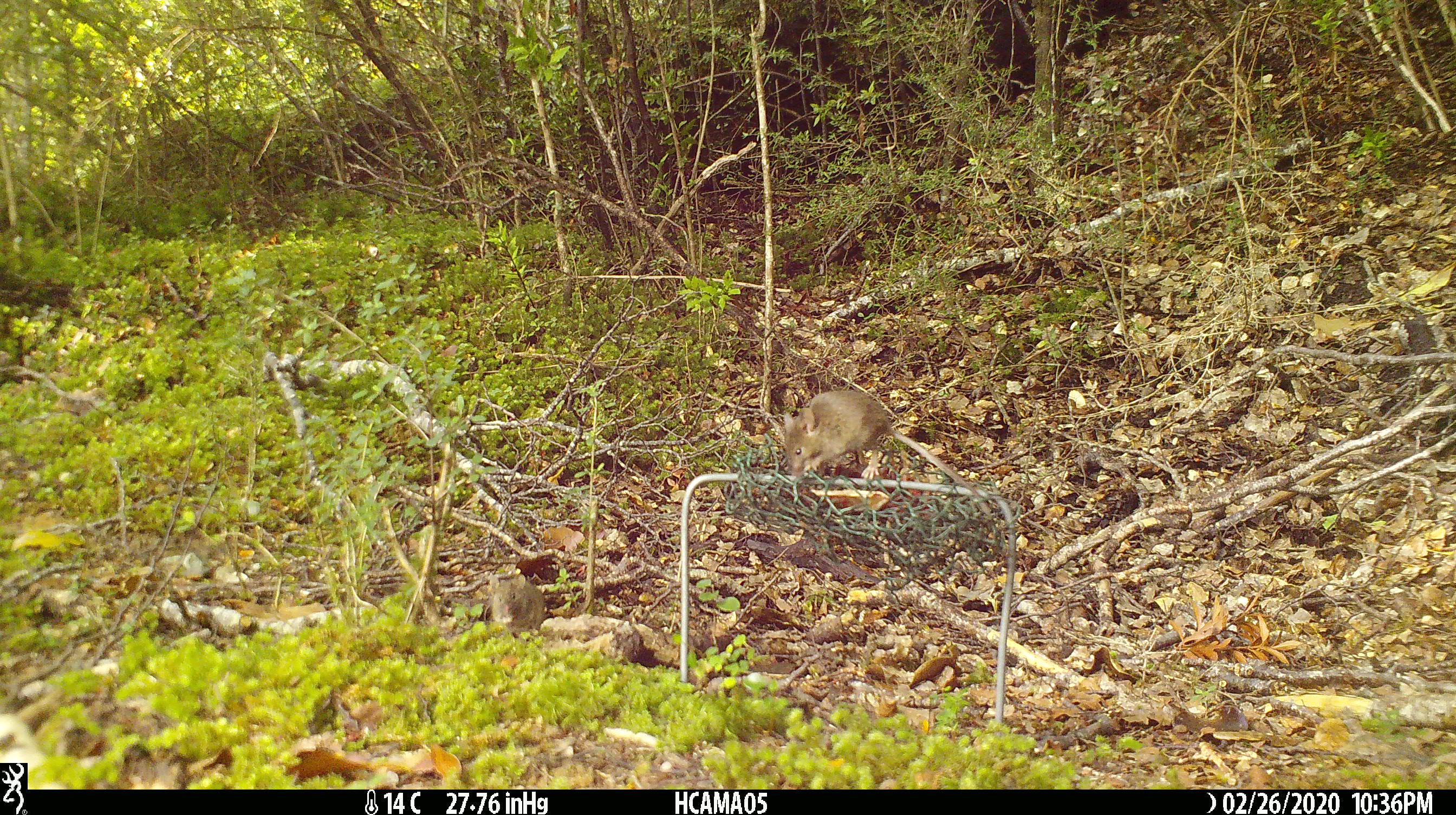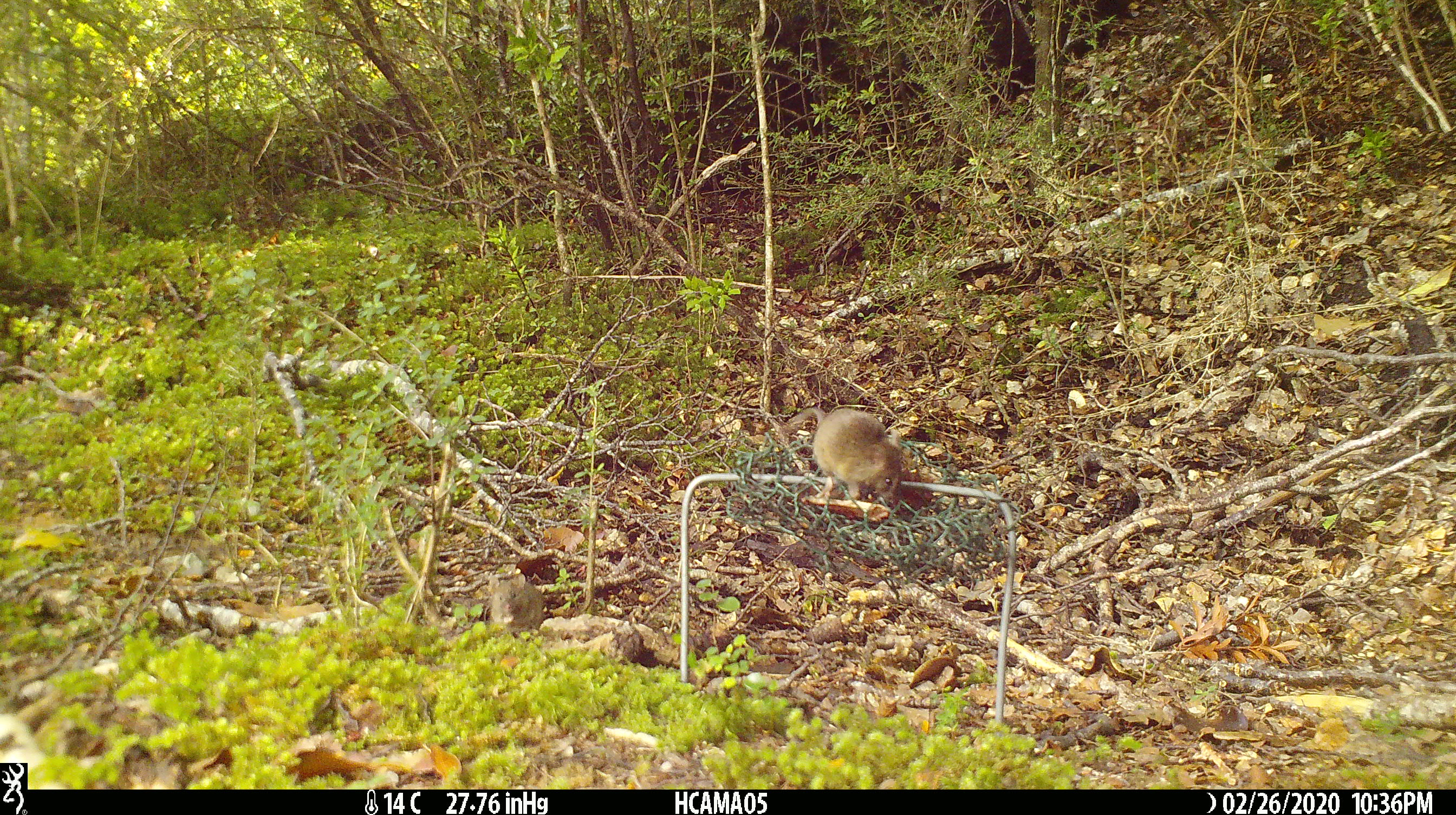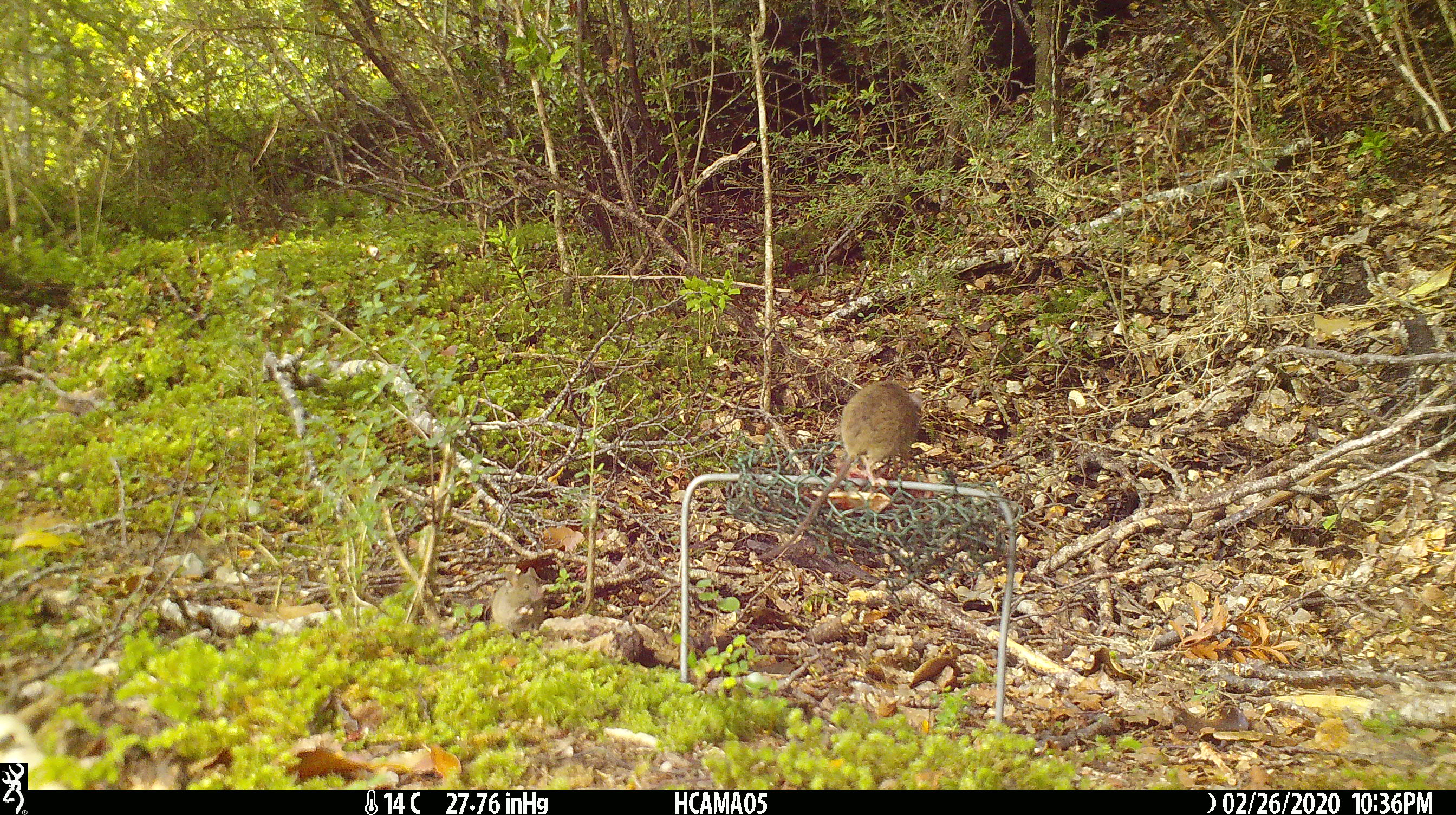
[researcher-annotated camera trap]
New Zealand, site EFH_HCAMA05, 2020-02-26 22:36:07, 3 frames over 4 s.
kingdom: Animalia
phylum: Chordata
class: Mammalia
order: Rodentia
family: Muridae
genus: Mus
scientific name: Mus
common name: mouse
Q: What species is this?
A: Mouse (Mus).